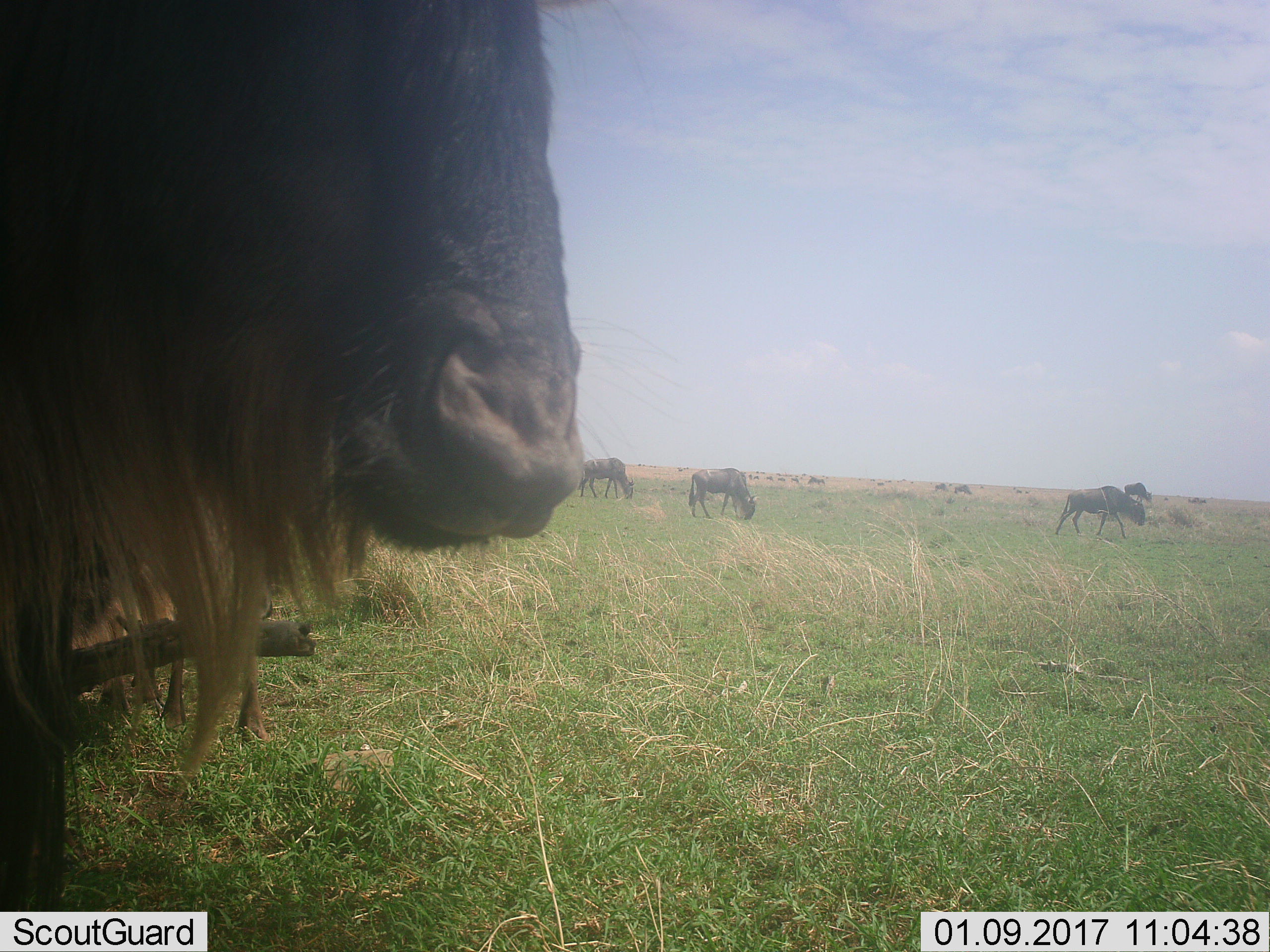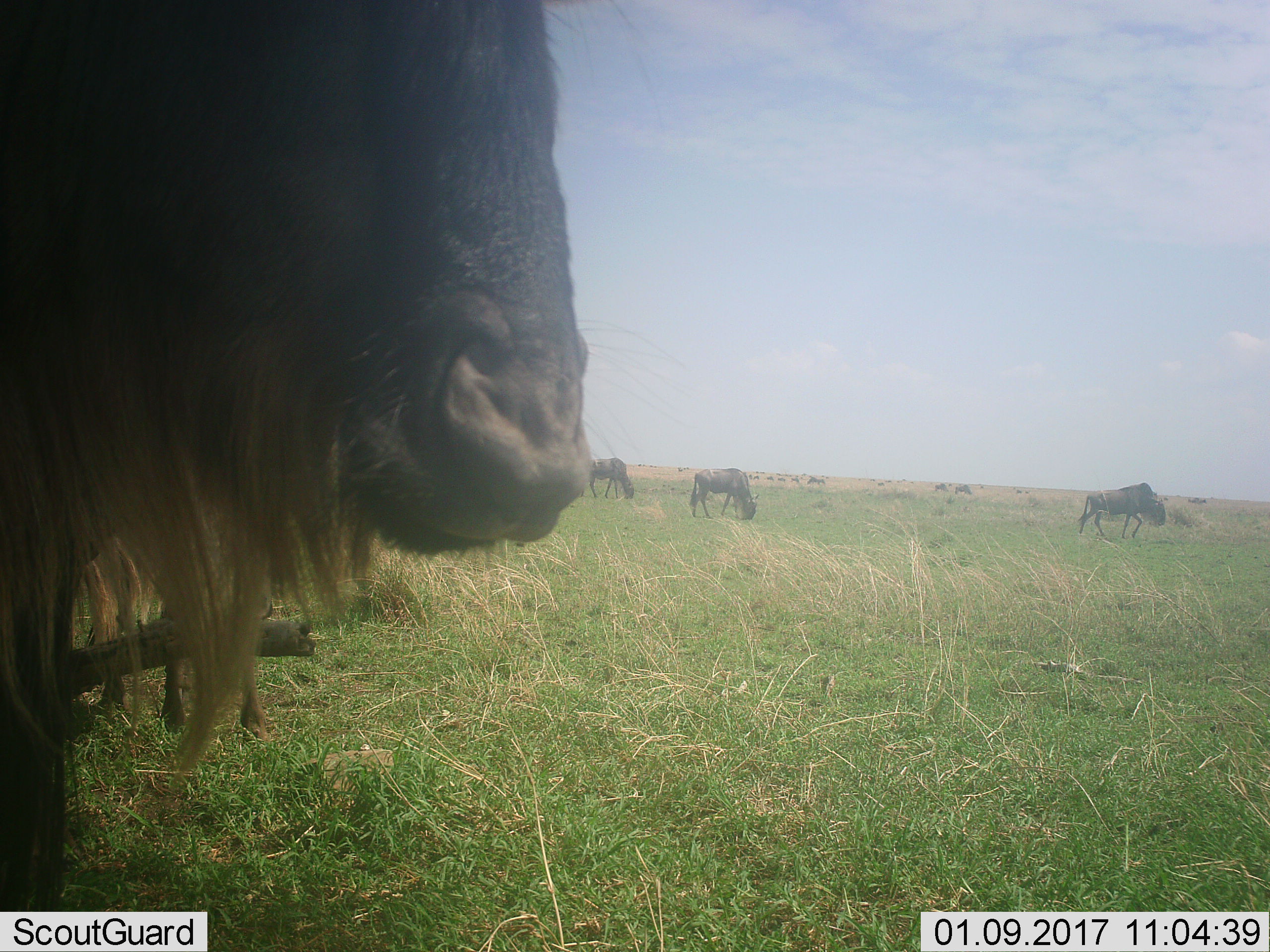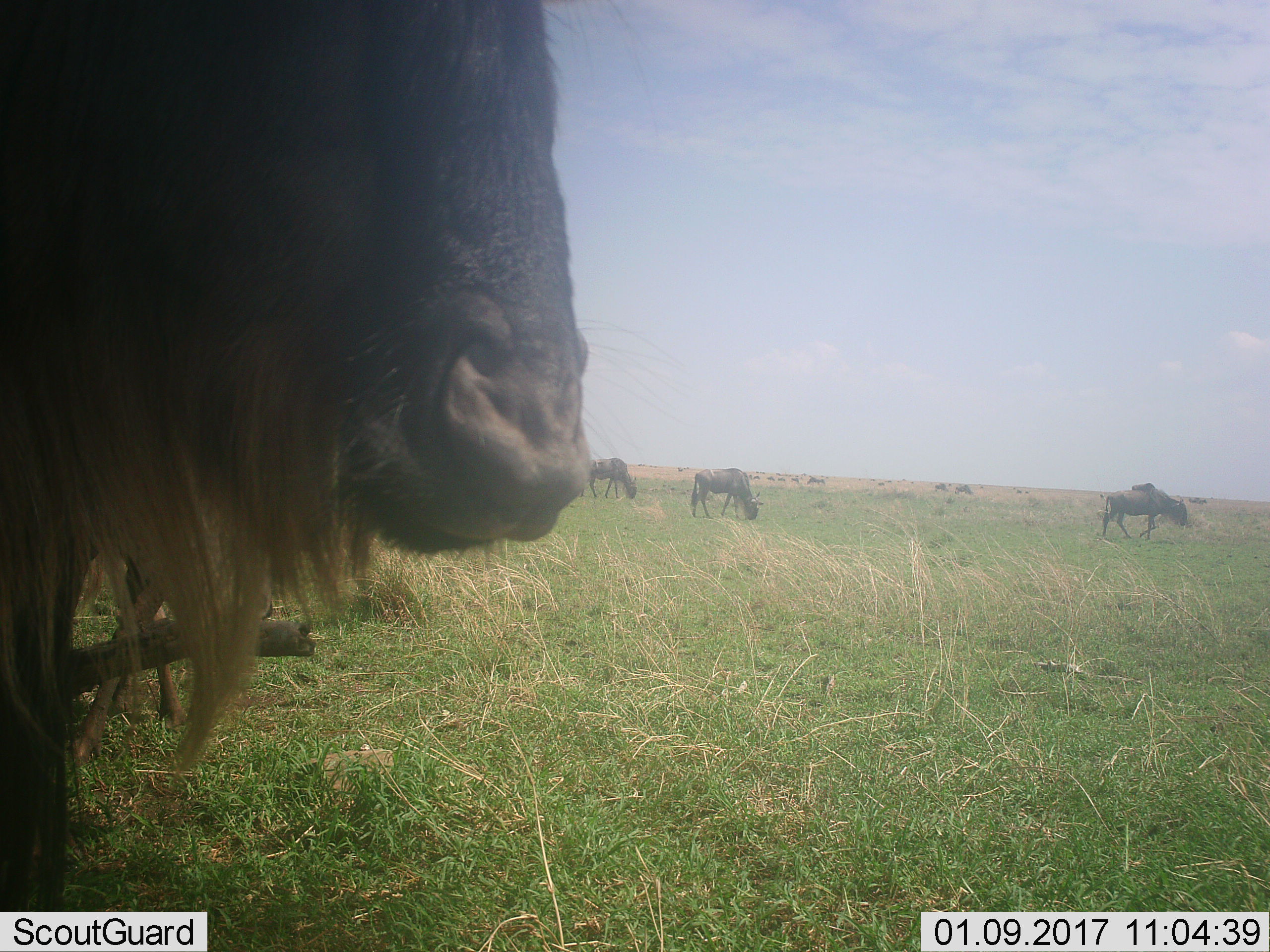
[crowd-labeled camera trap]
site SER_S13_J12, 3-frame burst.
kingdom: Animalia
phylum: Chordata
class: Mammalia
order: Artiodactyla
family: Bovidae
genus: Connochaetes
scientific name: Connochaetes taurinus taurinus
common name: blue wildebeest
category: wildebeestblue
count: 11-50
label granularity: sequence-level